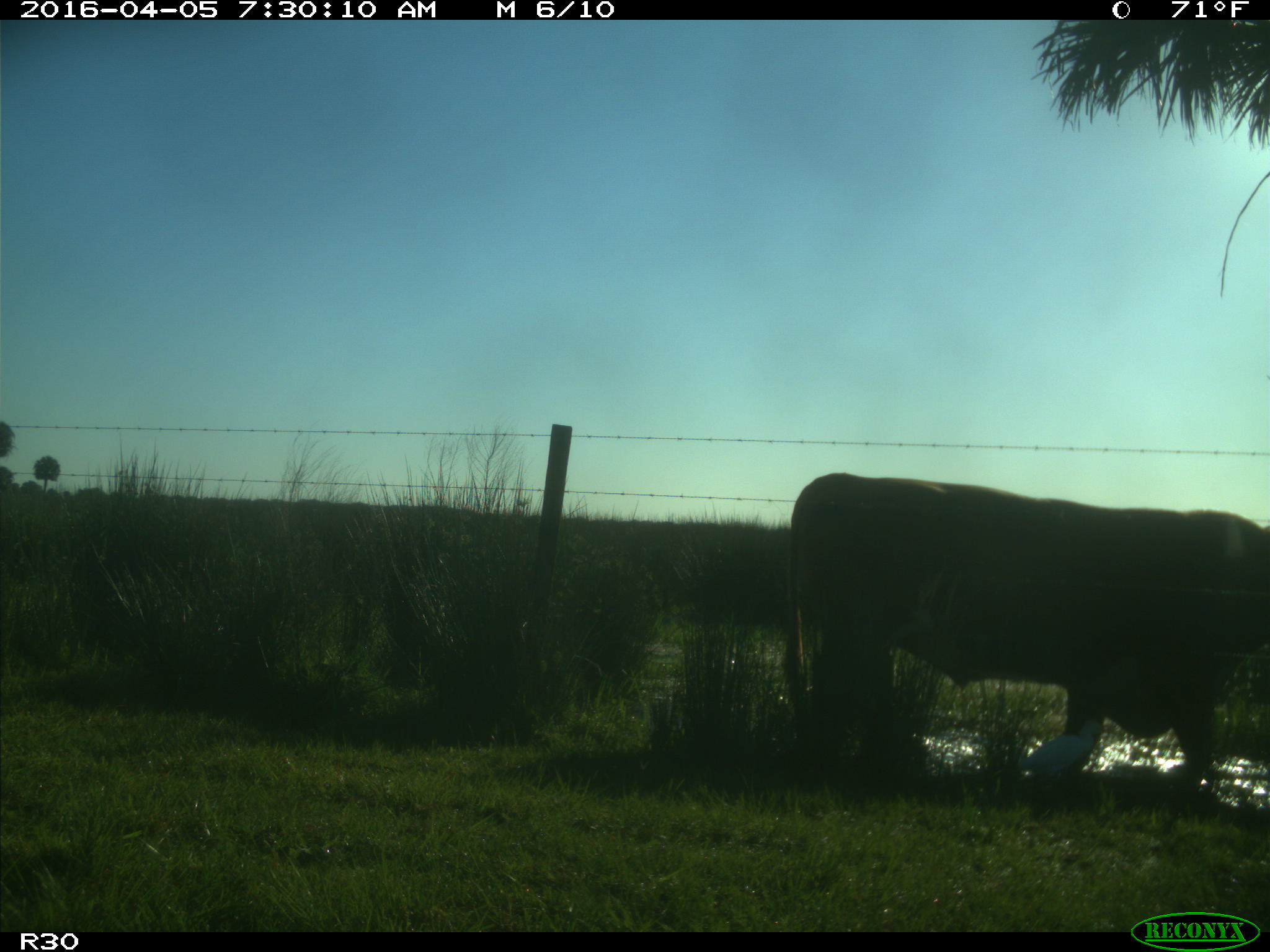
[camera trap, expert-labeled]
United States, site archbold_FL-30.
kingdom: Animalia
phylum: Chordata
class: Mammalia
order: Artiodactyla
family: Bovidae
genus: Bos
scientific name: Bos taurus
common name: domestic cow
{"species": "Bos taurus (domestic cow)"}